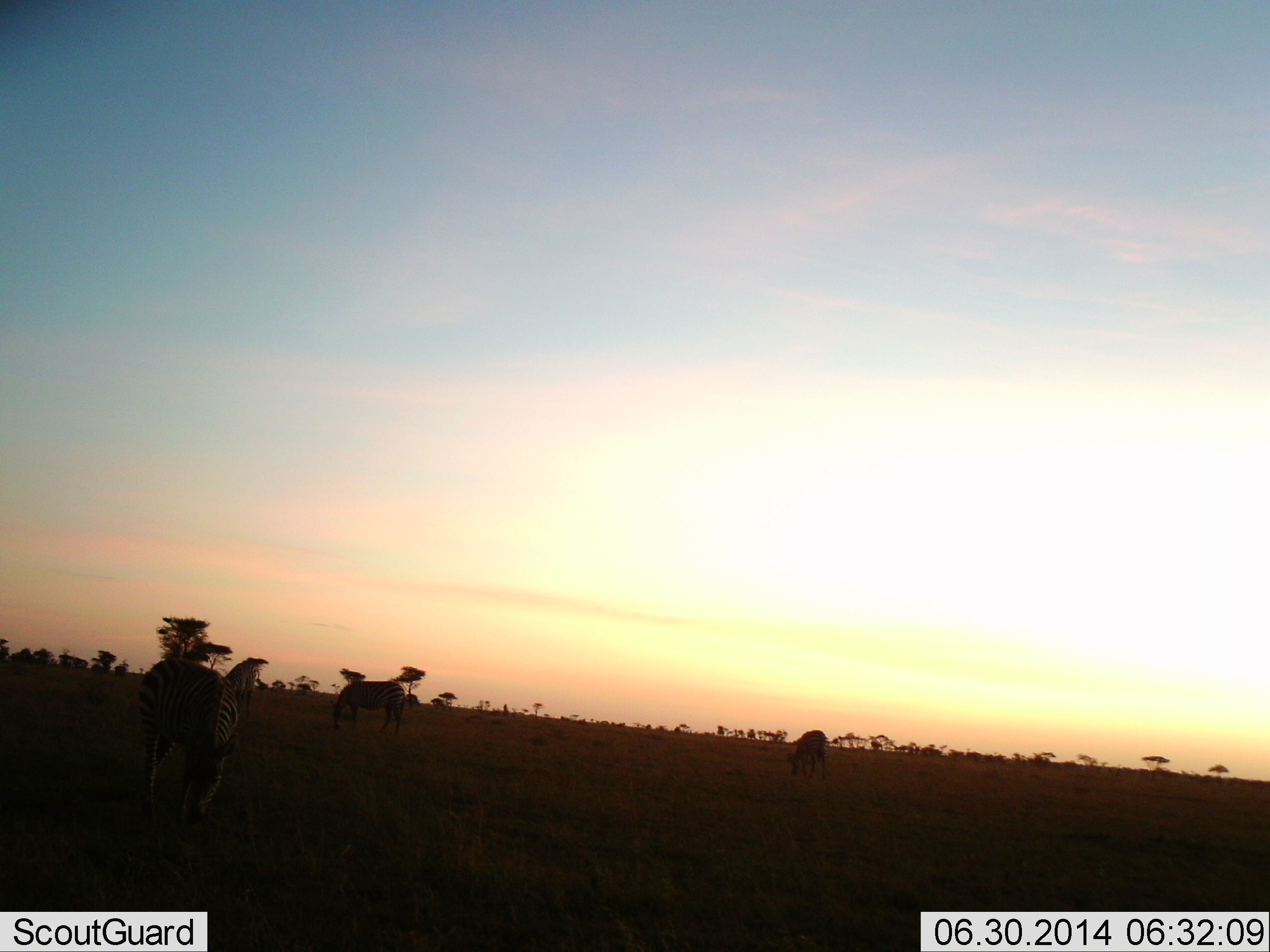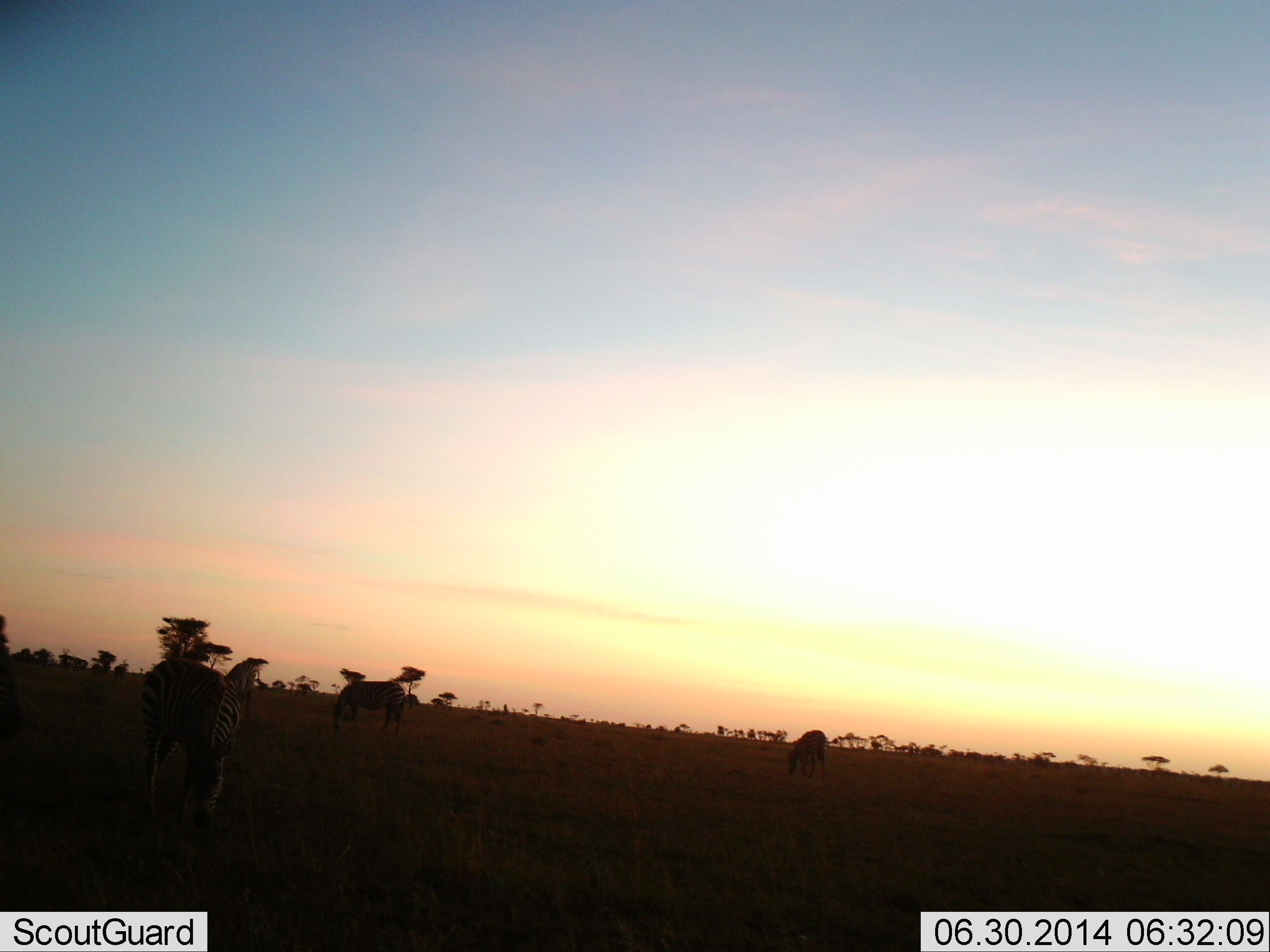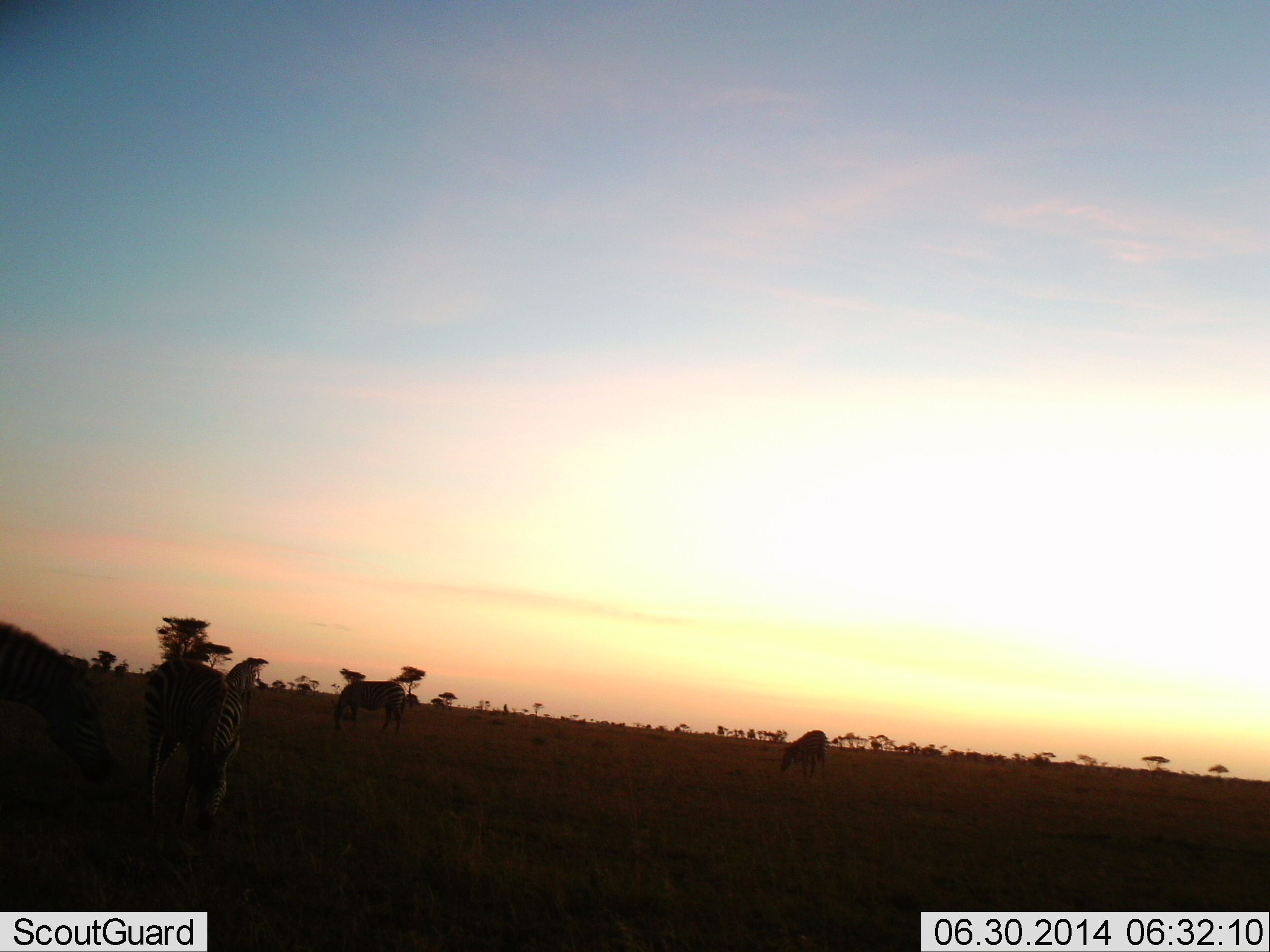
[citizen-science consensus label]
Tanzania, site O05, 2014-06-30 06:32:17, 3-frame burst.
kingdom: Animalia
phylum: Chordata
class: Mammalia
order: Perissodactyla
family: Equidae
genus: Equus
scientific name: Equus quagga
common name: plains zebra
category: zebra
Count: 4.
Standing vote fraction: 30%.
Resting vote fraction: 0%.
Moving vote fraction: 50%.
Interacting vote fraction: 0%.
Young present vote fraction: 0%.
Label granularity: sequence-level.